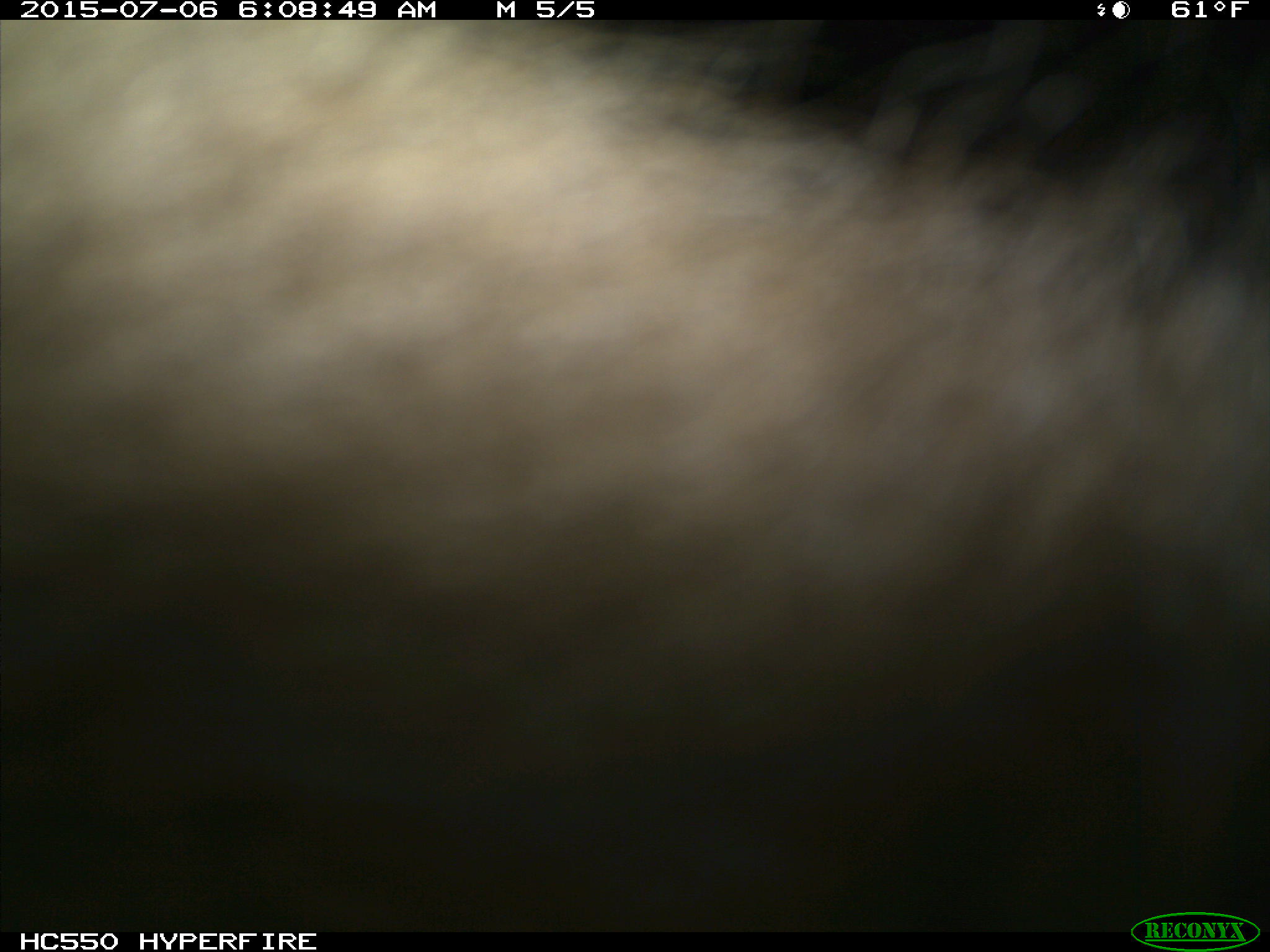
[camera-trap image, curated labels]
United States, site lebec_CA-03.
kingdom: Animalia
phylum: Chordata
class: Mammalia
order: Carnivora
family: Ursidae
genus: Ursus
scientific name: Ursus americanus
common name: american black bear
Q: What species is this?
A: Ursus americanus (american black bear).